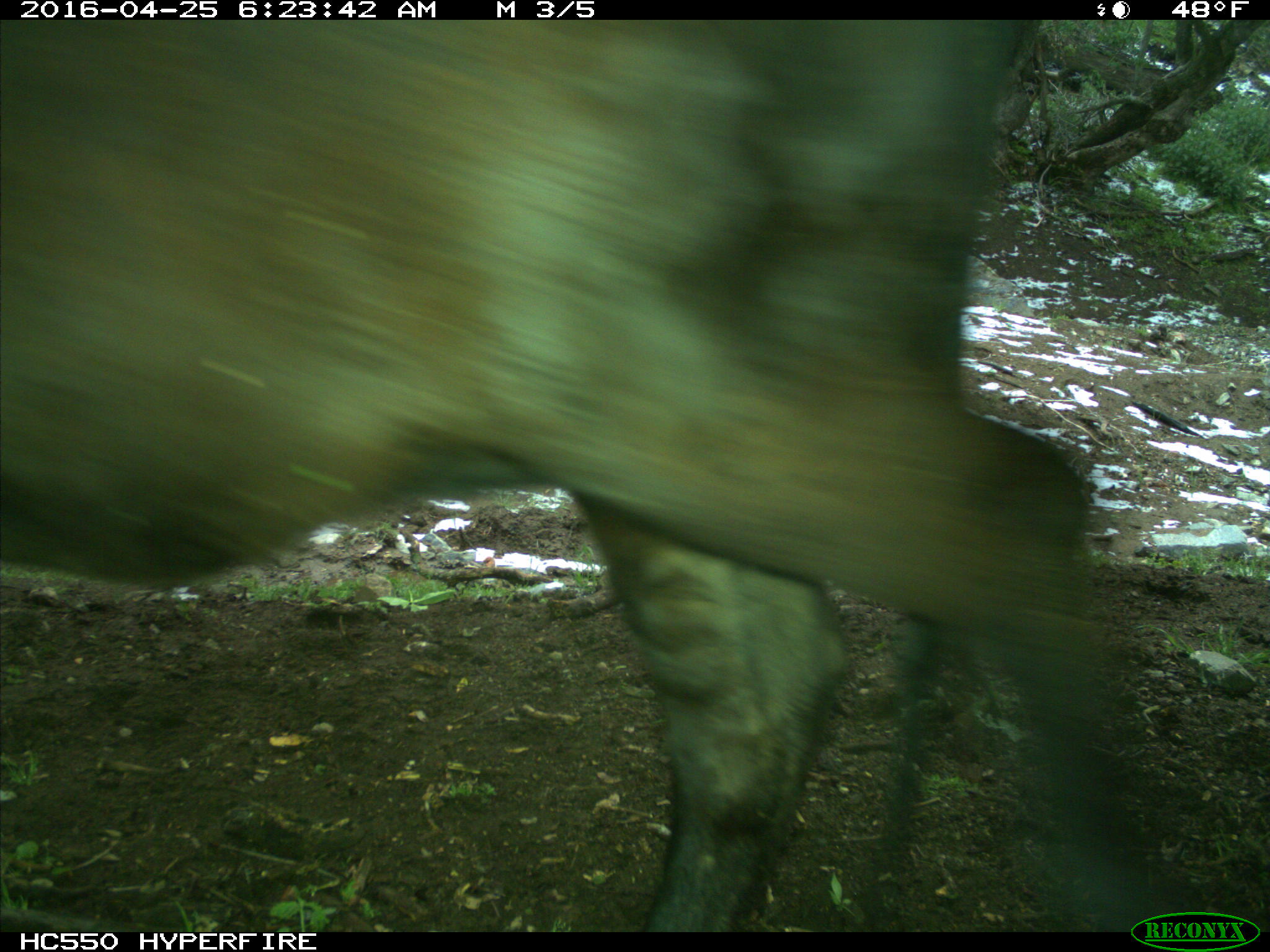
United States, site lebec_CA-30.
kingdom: Animalia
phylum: Chordata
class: Mammalia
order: Artiodactyla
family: Bovidae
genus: Bos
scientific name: Bos taurus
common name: domestic cow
Bos taurus (domestic cow).